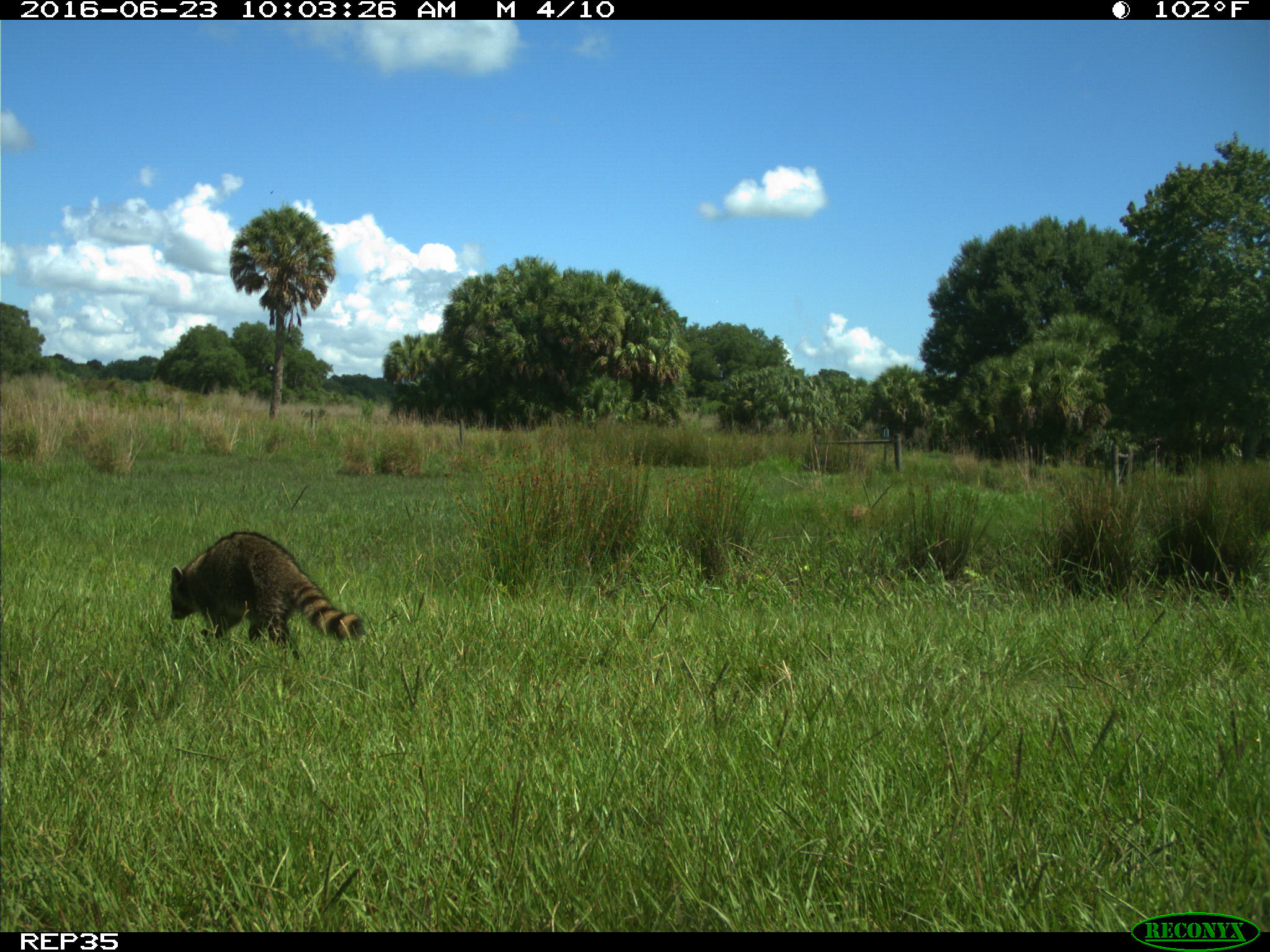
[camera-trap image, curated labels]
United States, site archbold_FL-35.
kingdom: Animalia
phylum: Chordata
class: Mammalia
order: Carnivora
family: Procyonidae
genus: Procyon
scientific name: Procyon lotor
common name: common raccoon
Procyon lotor (common raccoon).